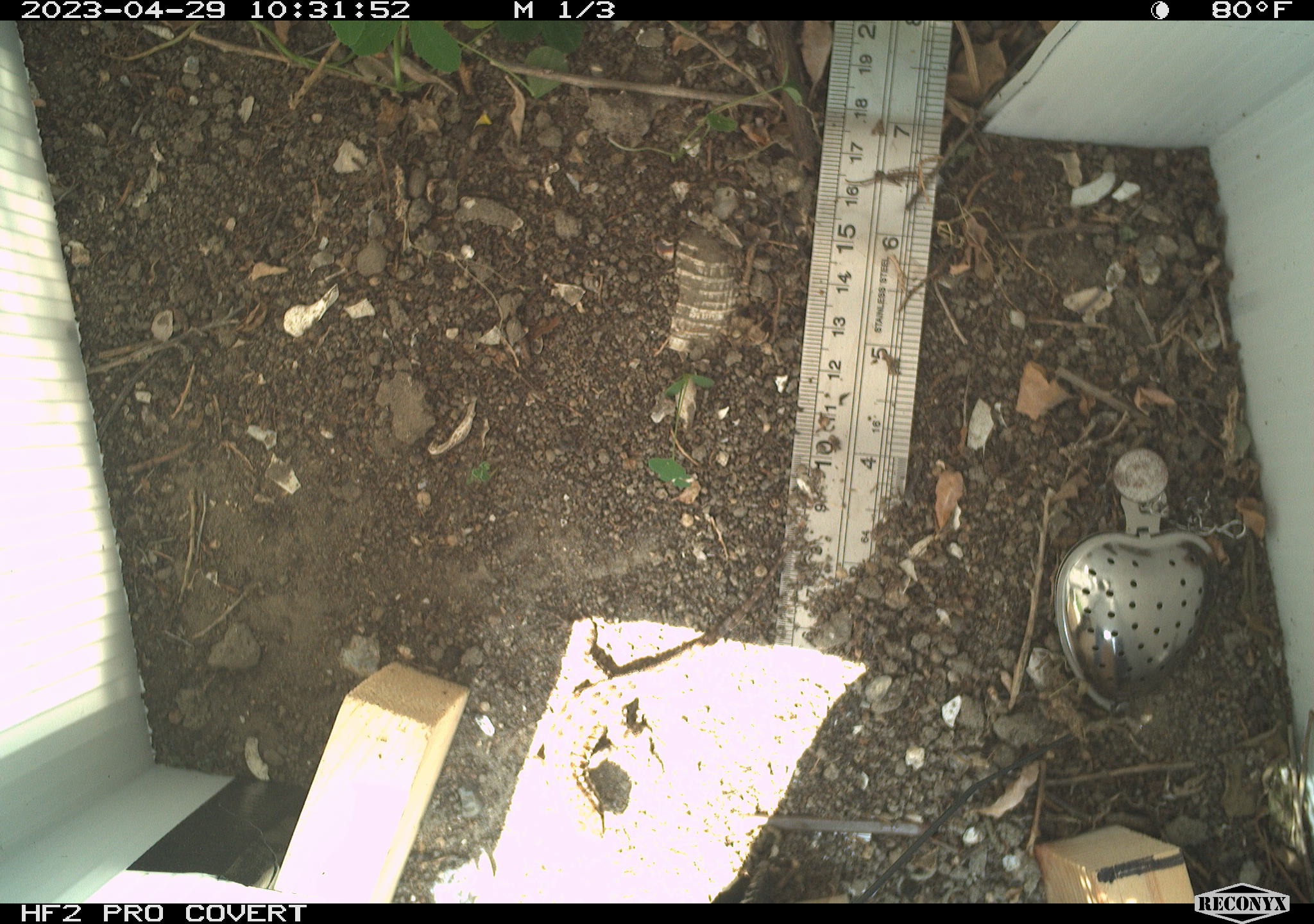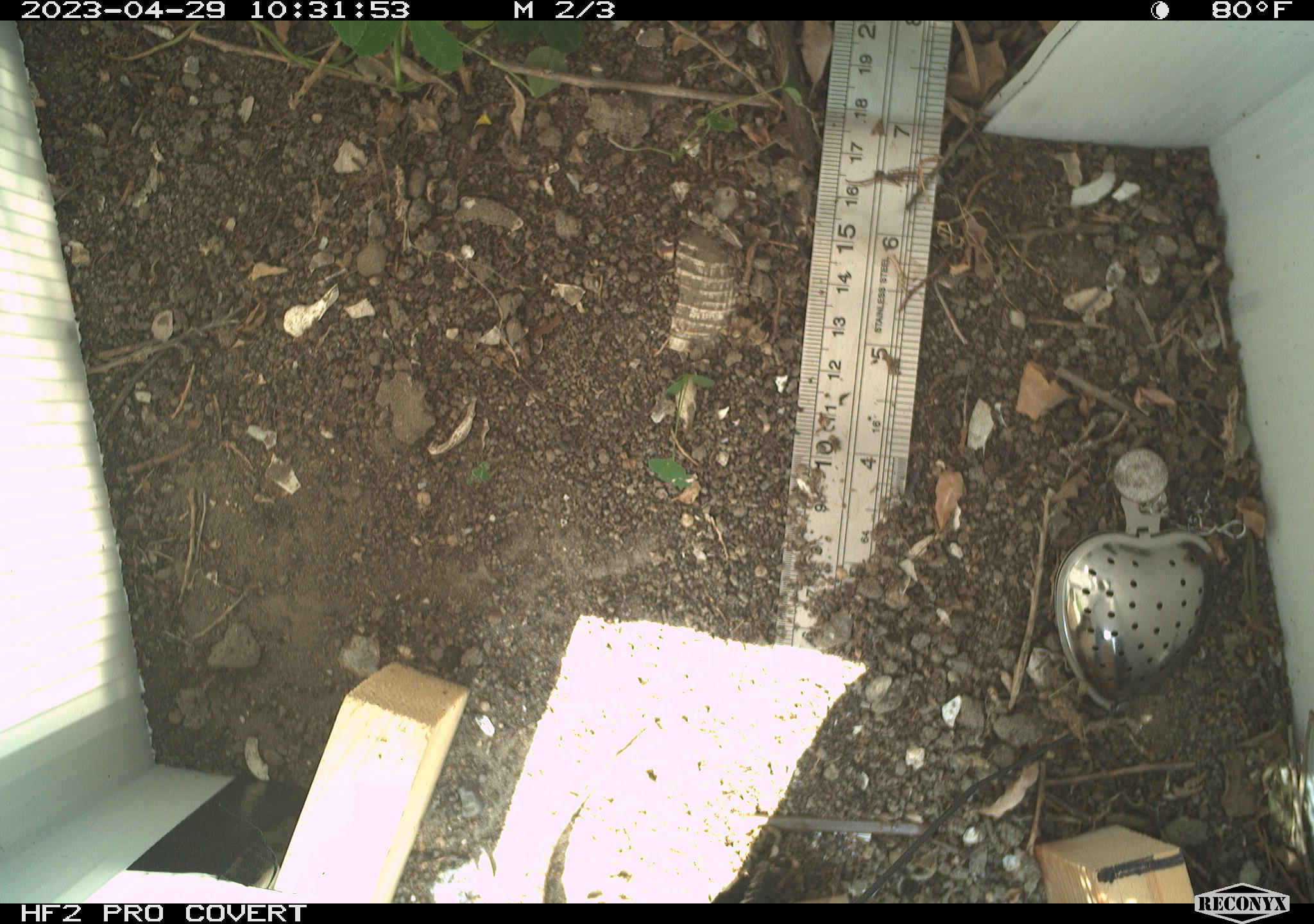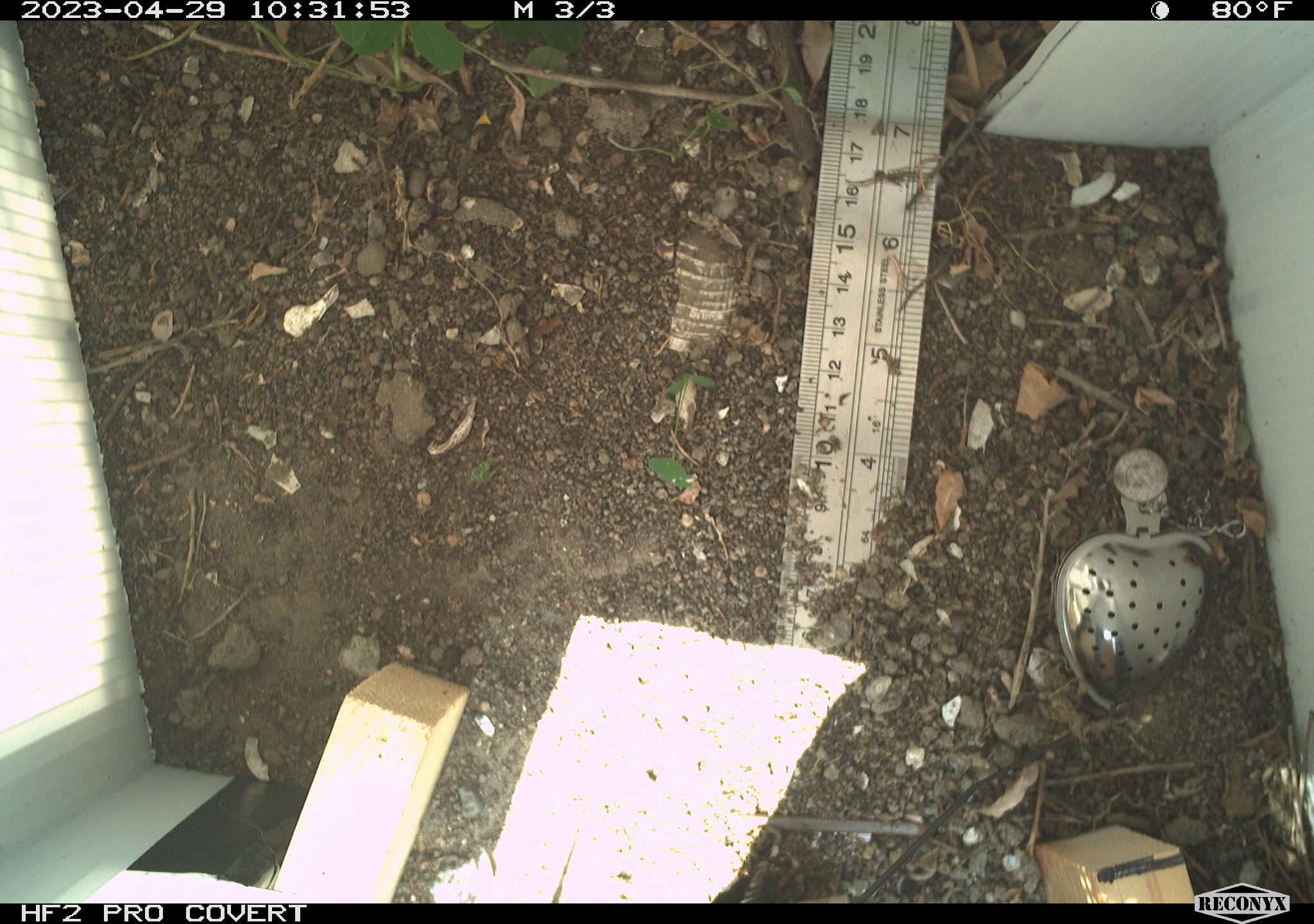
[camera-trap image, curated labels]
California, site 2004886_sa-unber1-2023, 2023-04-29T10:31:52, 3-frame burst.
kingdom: Animalia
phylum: Chordata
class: Reptilia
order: Squamata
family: Phrynosomatidae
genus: Sceloporus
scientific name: Sceloporus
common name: spiny lizards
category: sceloporus species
Sceloporus species (spiny lizards) (Sceloporus).